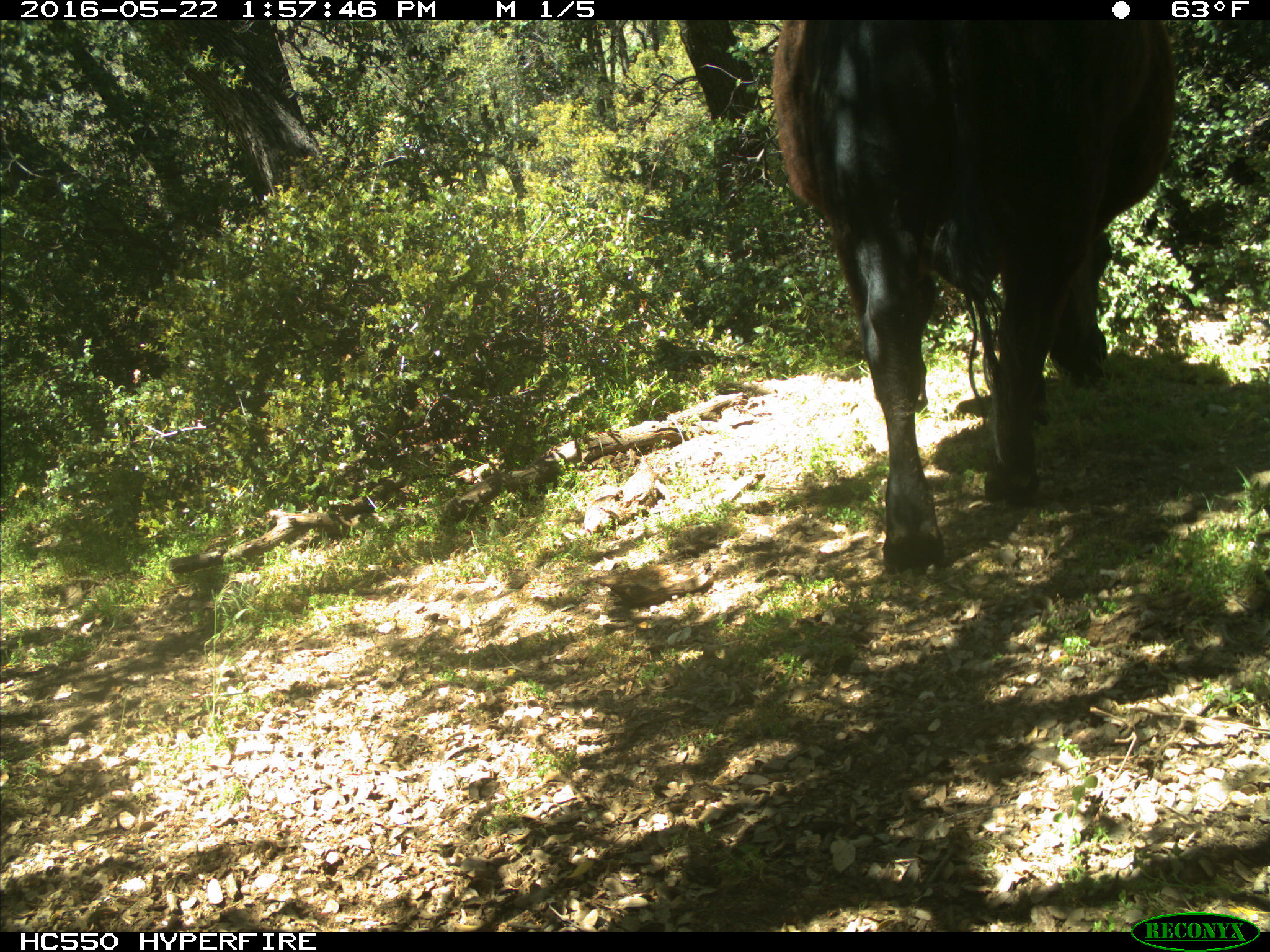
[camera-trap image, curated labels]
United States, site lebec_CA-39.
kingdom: Animalia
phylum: Chordata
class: Mammalia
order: Artiodactyla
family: Bovidae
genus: Bos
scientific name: Bos taurus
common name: domestic cow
Bos taurus (domestic cow).